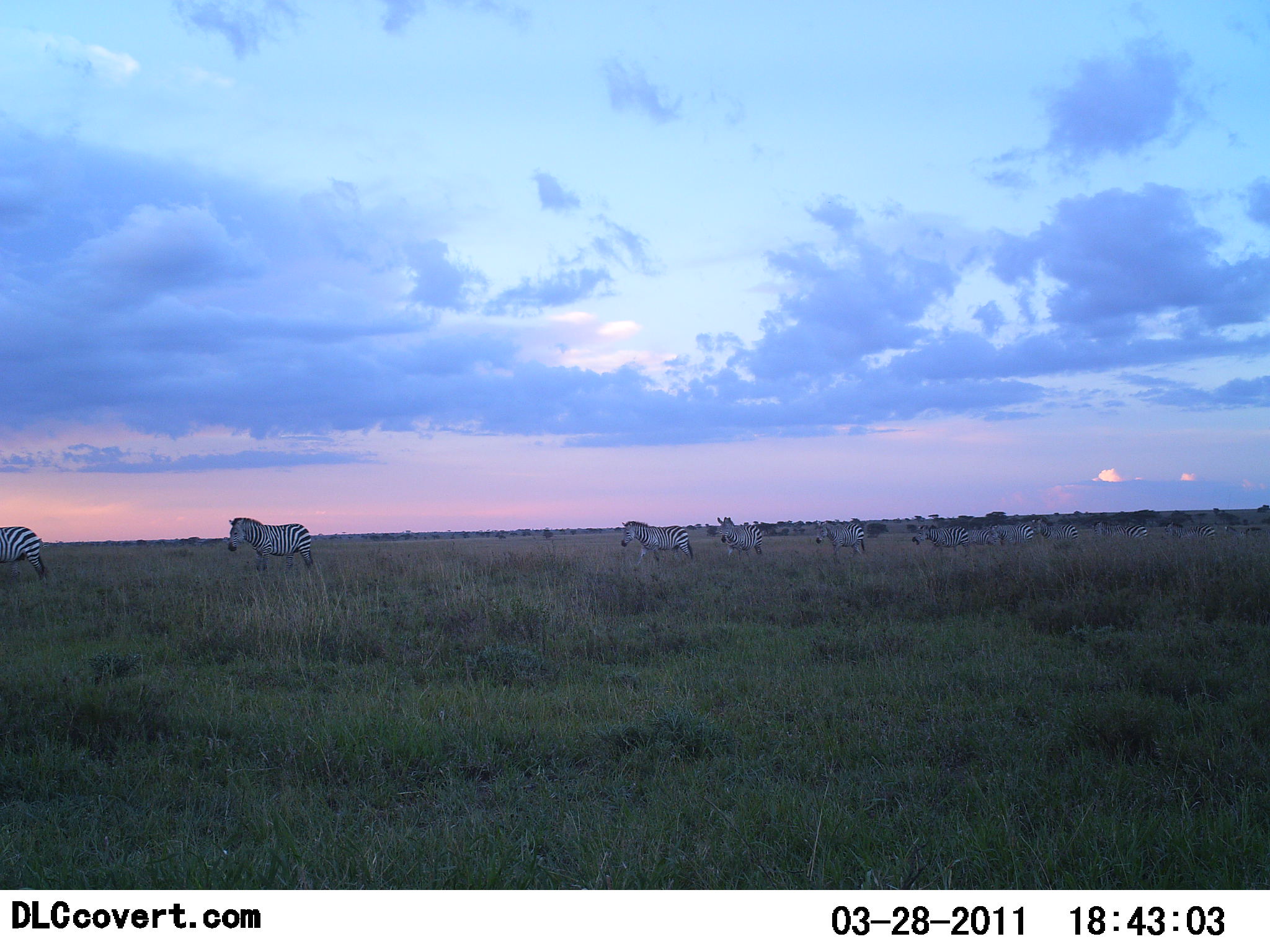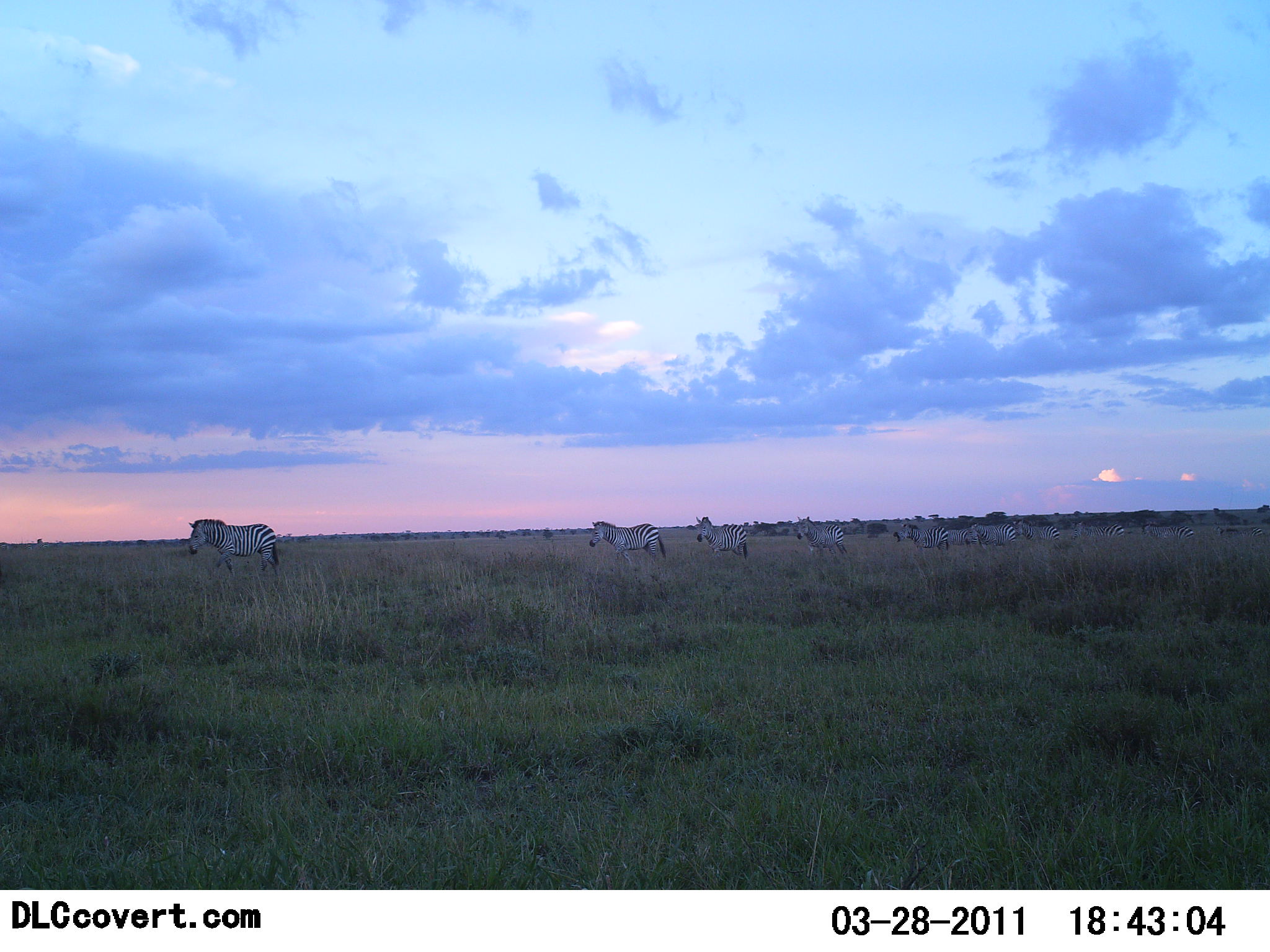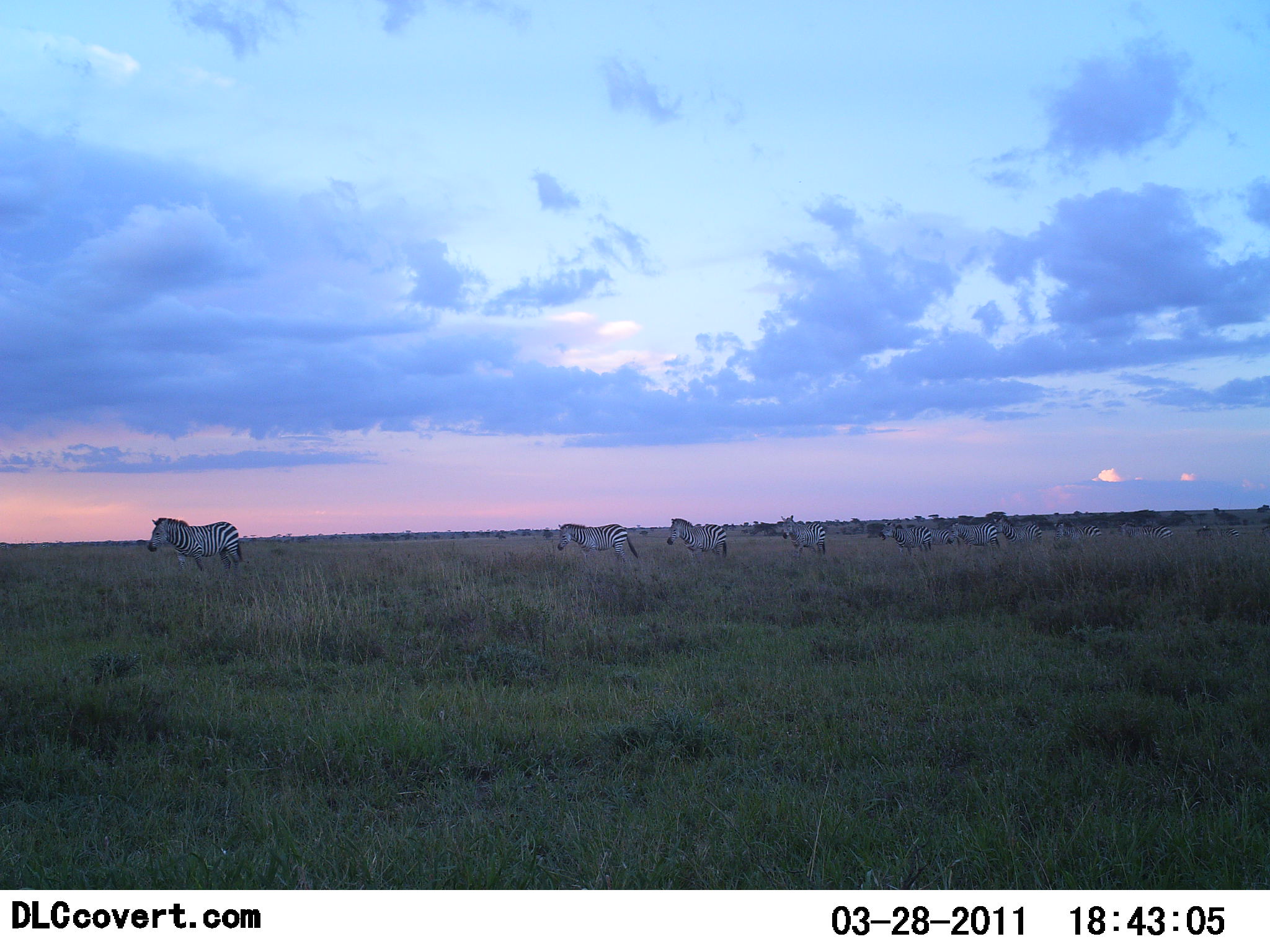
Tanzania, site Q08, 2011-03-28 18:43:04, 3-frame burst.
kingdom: Animalia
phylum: Chordata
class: Mammalia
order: Perissodactyla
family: Equidae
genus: Equus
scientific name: Equus quagga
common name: plains zebra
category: zebra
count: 11-50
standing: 10%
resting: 10%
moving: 90%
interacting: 0%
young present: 0%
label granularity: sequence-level